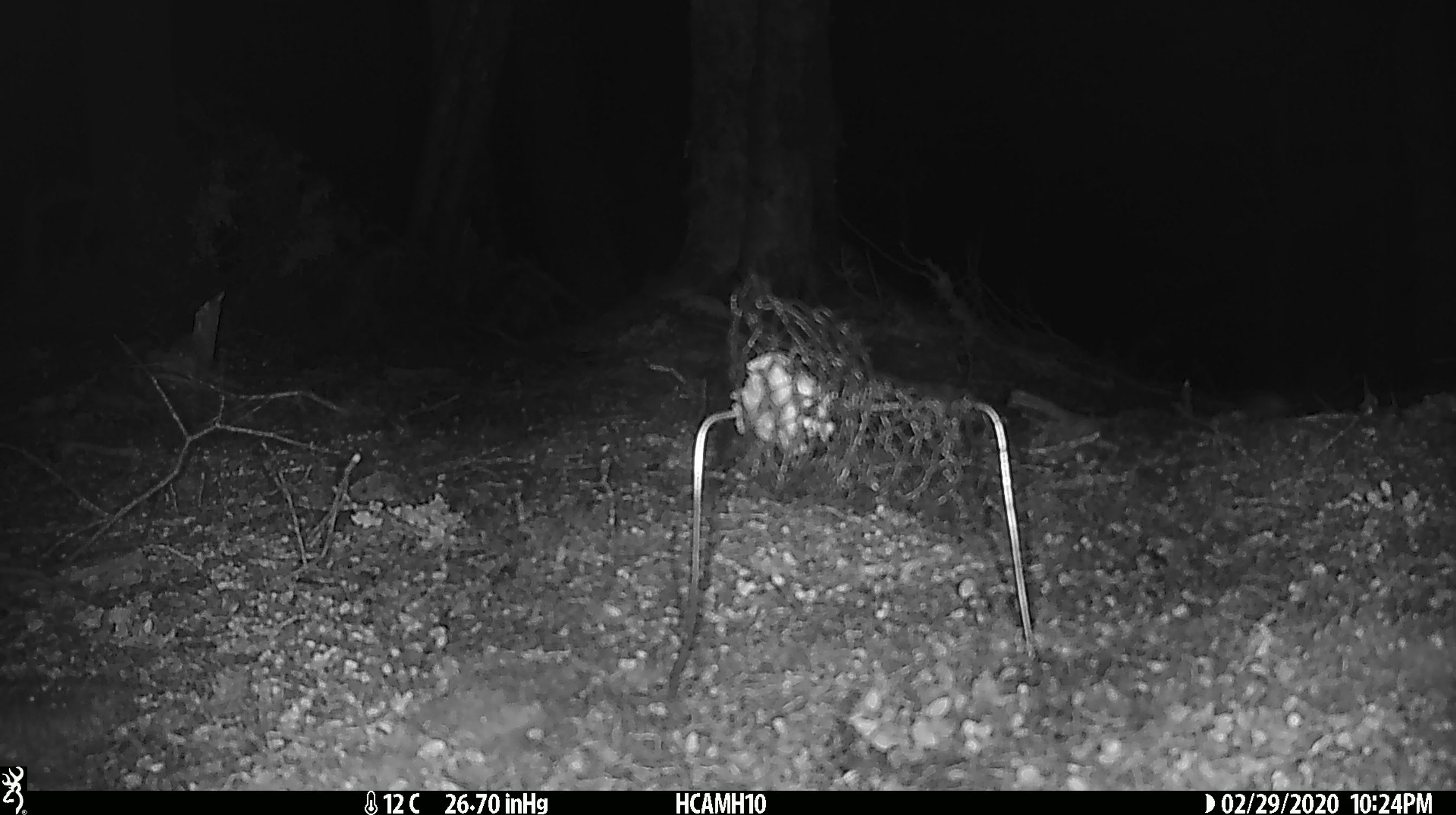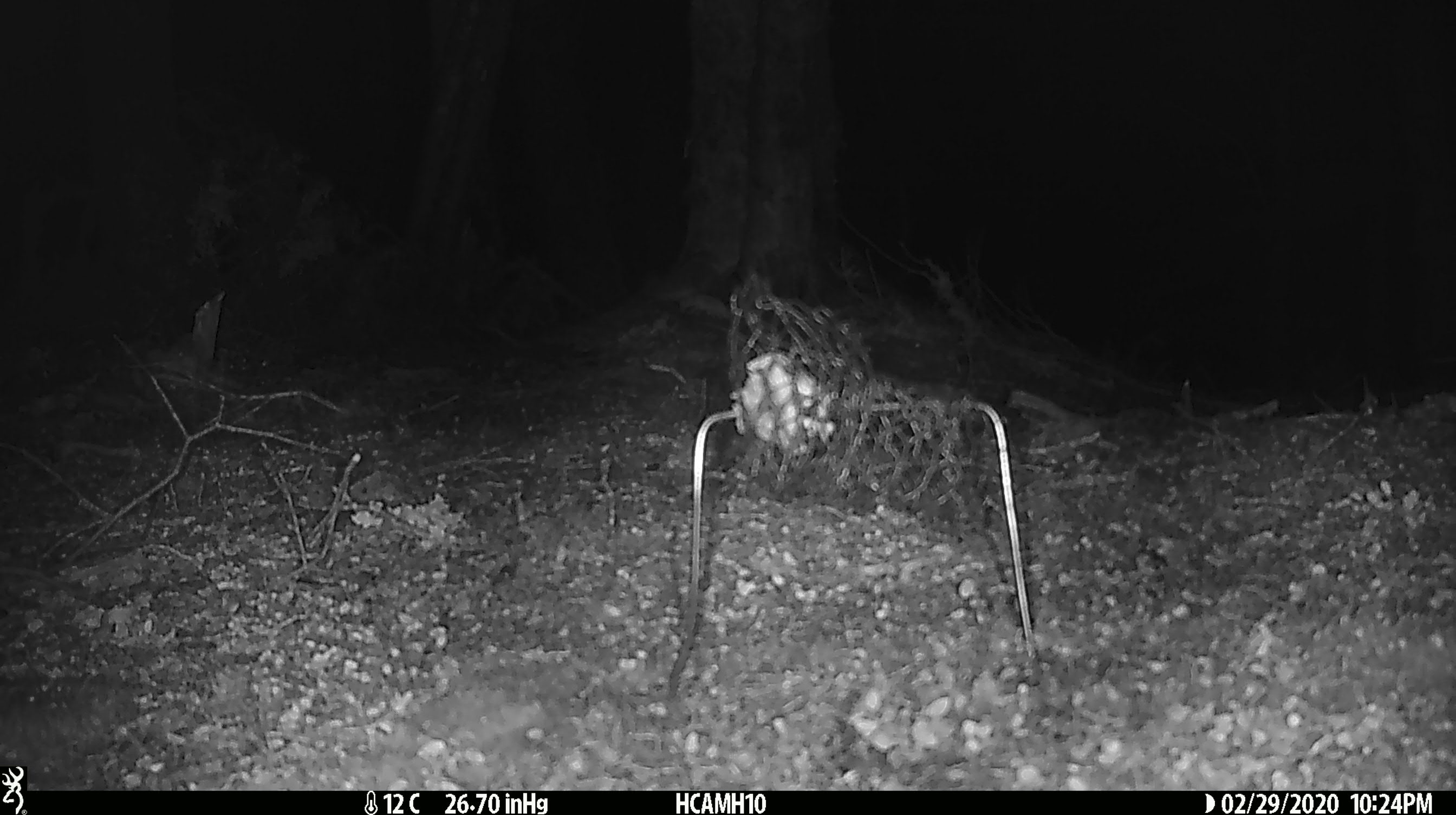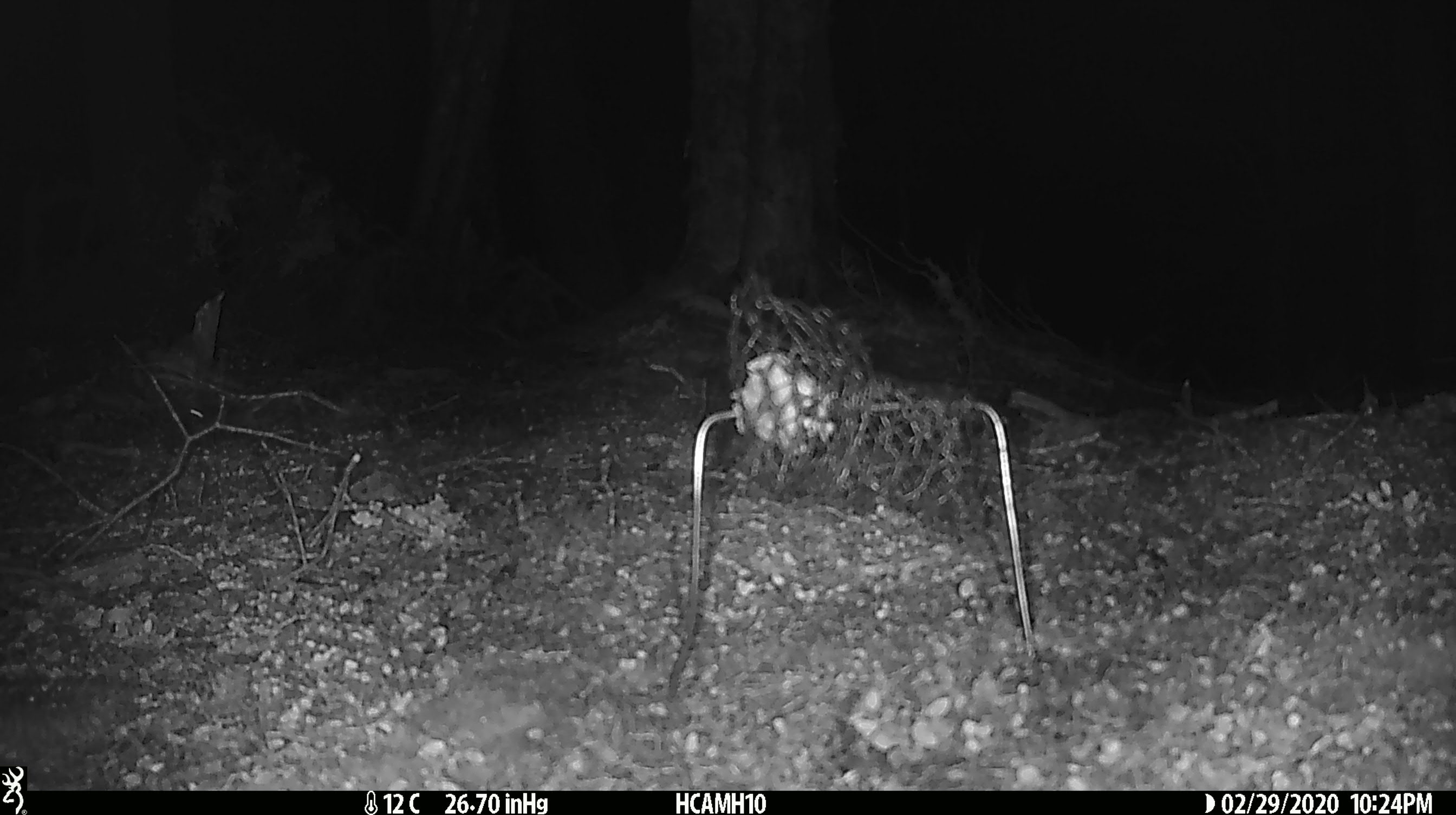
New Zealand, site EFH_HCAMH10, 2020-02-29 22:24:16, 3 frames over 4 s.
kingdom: Animalia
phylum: Chordata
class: Mammalia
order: Rodentia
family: Muridae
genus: Mus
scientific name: Mus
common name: mouse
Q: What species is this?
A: Mouse (Mus).